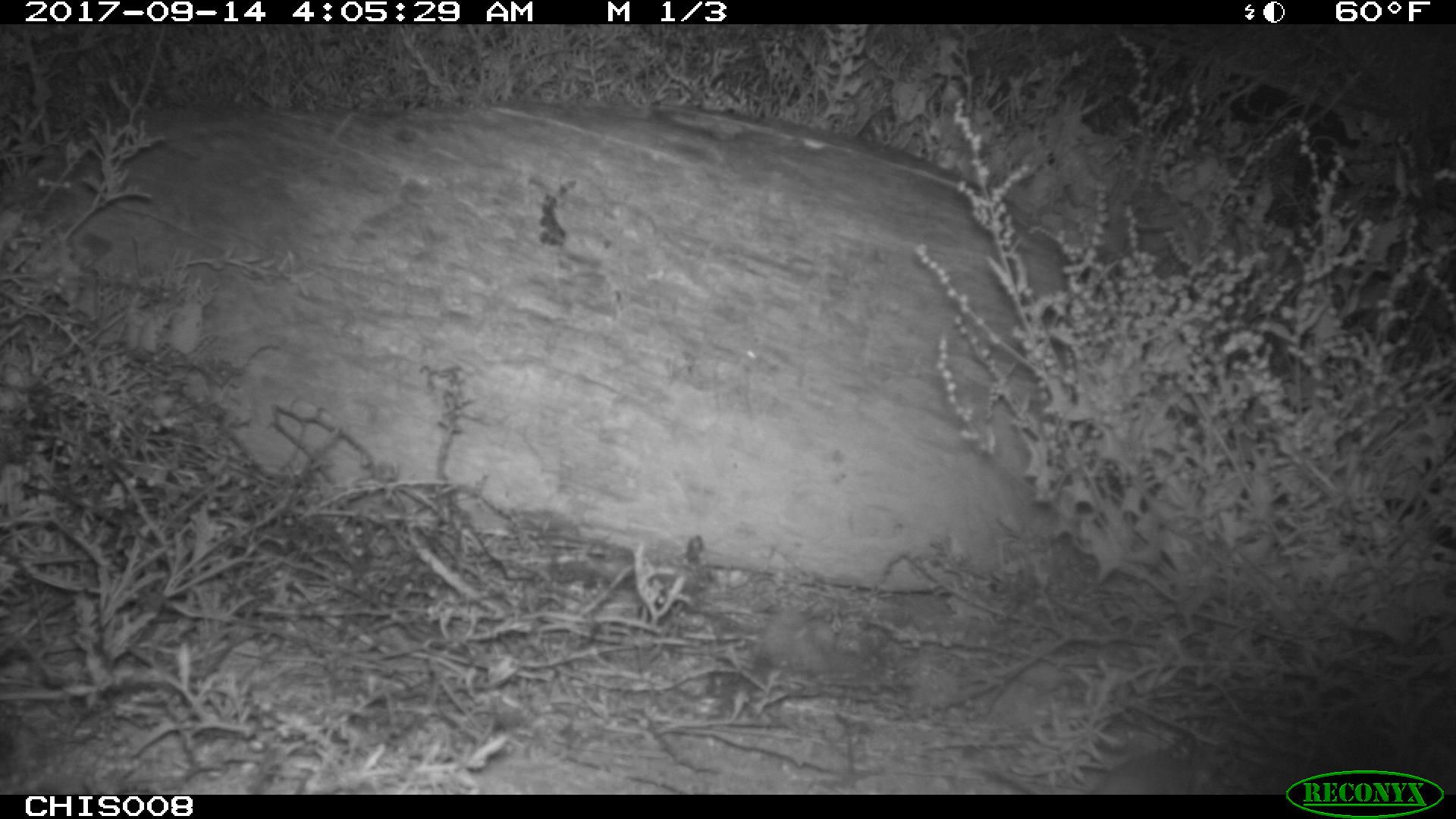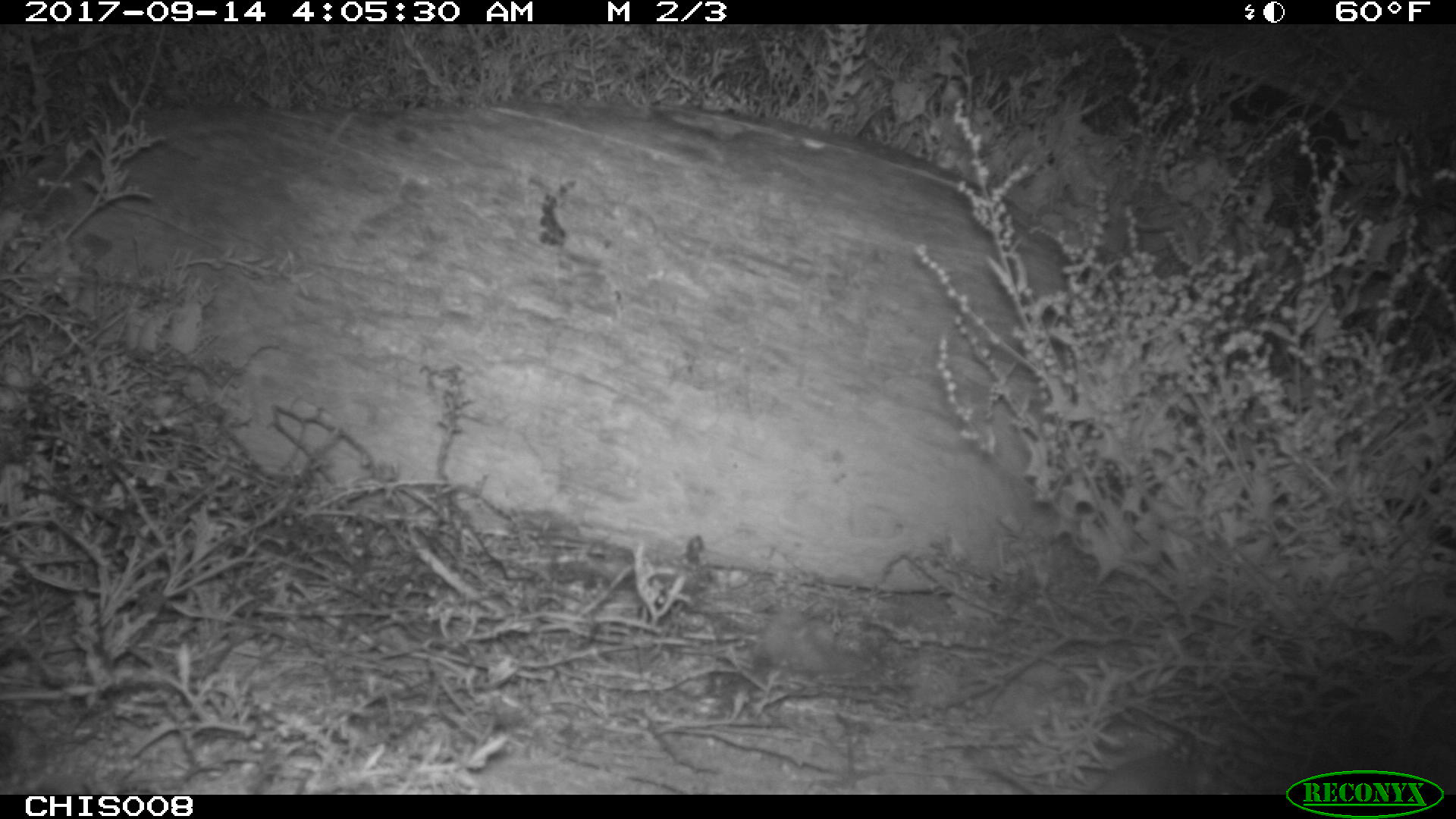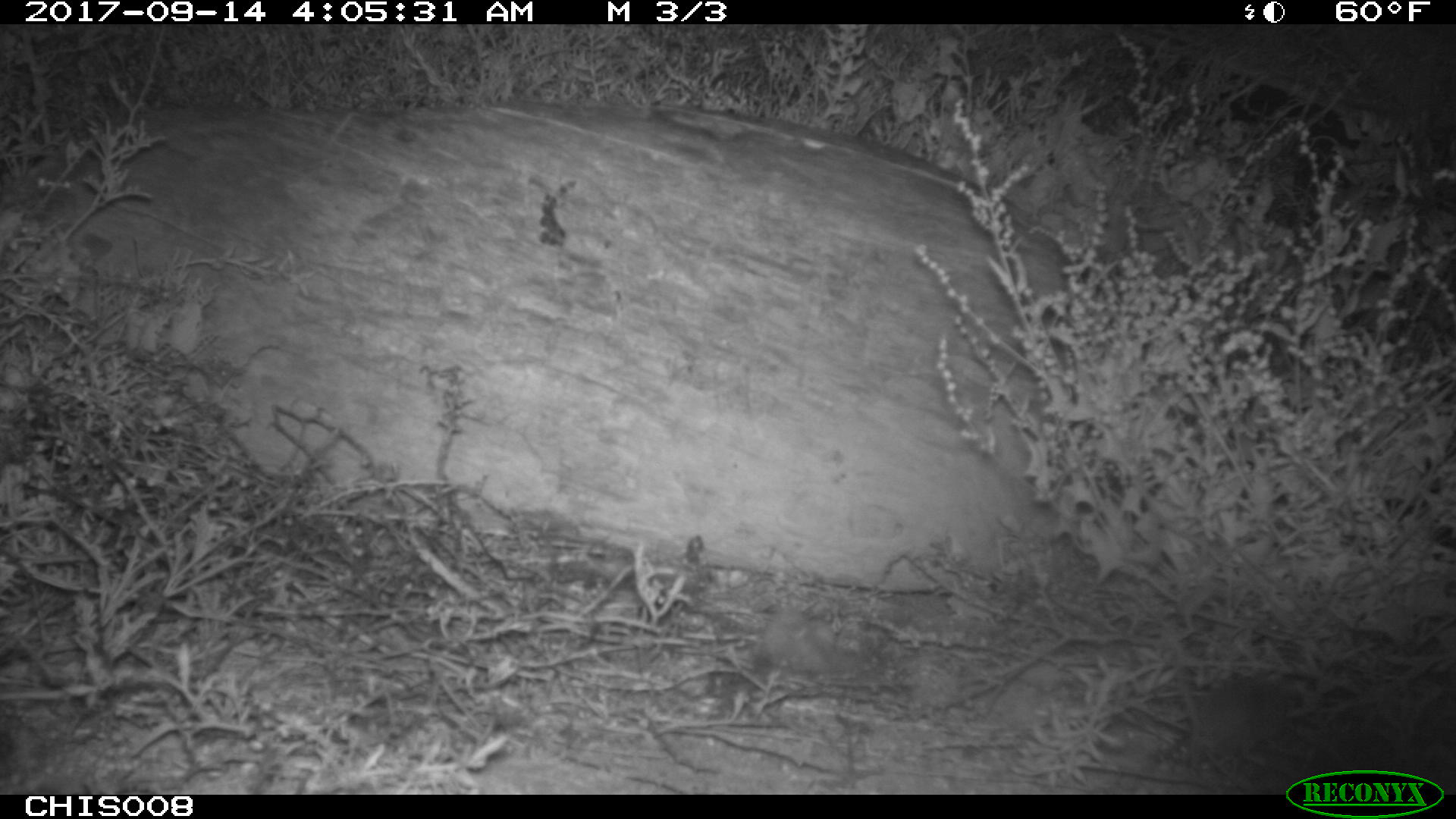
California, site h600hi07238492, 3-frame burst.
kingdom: Animalia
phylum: Chordata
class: Mammalia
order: Rodentia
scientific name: Rodentia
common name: rodent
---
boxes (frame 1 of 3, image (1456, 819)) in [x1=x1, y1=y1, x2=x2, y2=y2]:
rodent: [x1=971, y1=739, x2=1200, y2=795]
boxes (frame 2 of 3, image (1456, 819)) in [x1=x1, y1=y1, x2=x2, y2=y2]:
rodent: [x1=991, y1=727, x2=1197, y2=794]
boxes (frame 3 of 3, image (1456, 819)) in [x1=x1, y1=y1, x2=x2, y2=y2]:
rodent: [x1=1185, y1=676, x2=1294, y2=752]